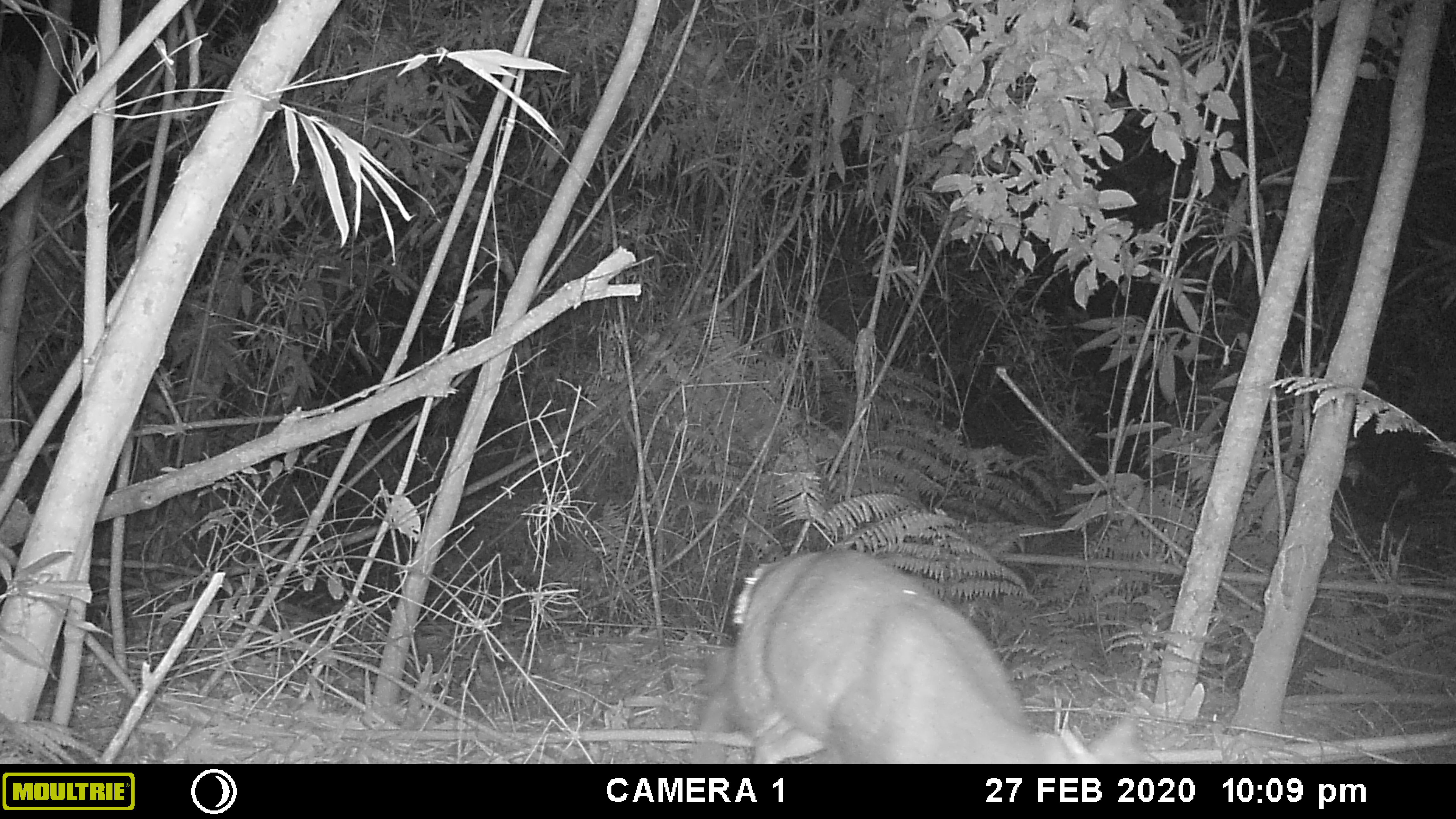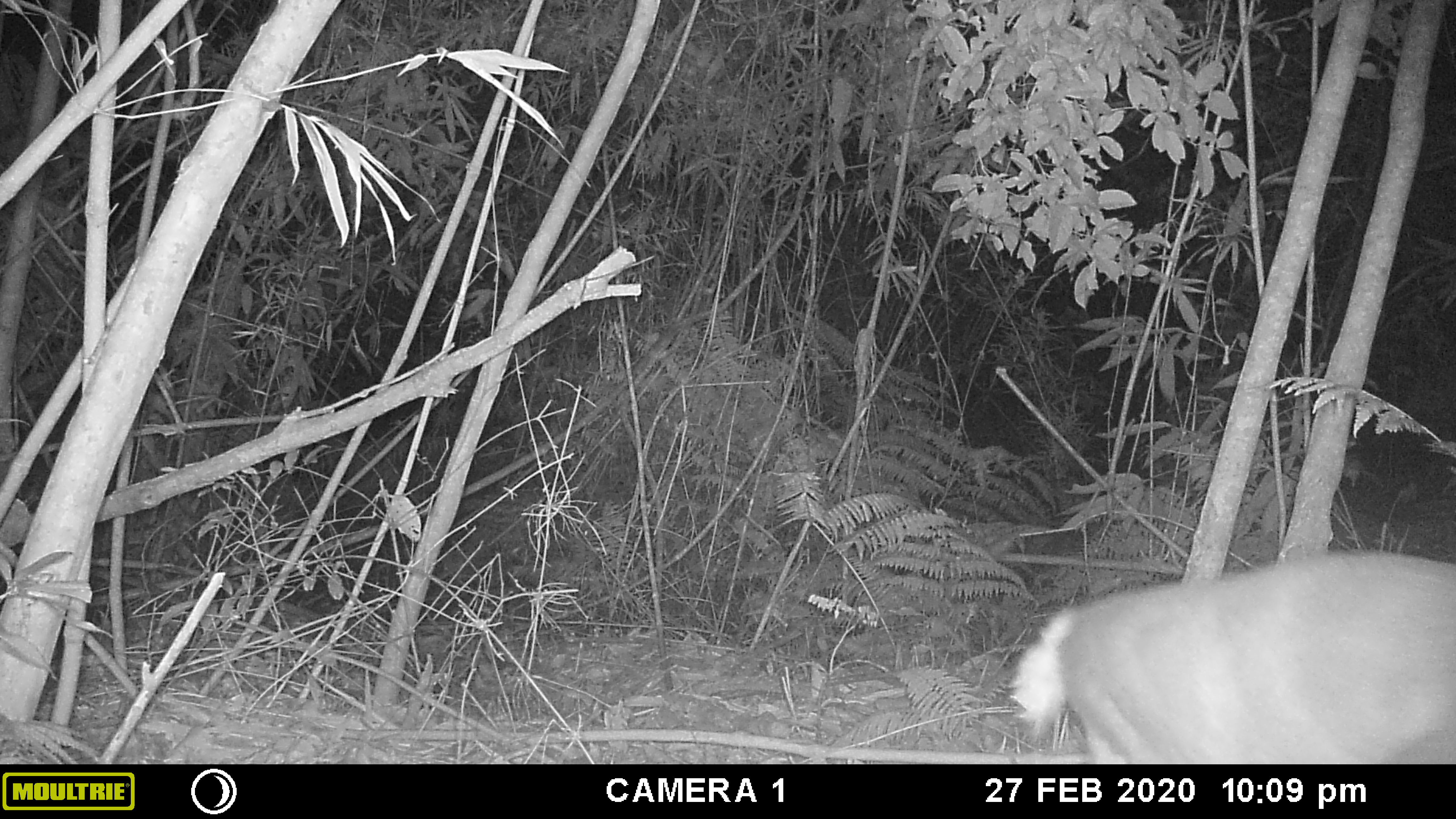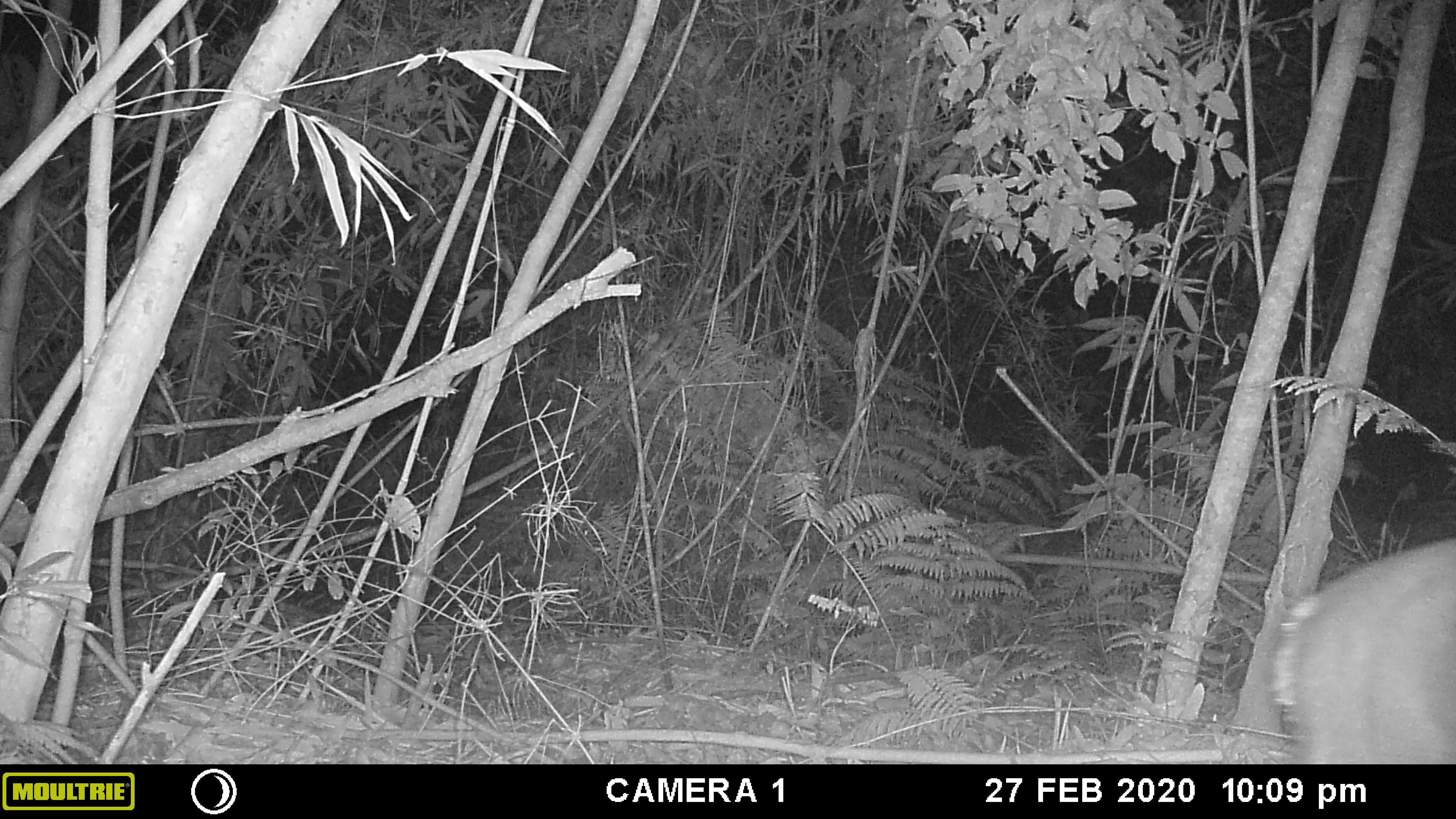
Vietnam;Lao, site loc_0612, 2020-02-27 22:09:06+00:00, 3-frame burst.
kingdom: Animalia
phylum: Chordata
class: Mammalia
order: Artiodactyla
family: Cervidae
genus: Muntiacus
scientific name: Muntiacus rooseveltorum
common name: roosevelt's muntjac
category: roosevelts muntjac group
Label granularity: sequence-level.